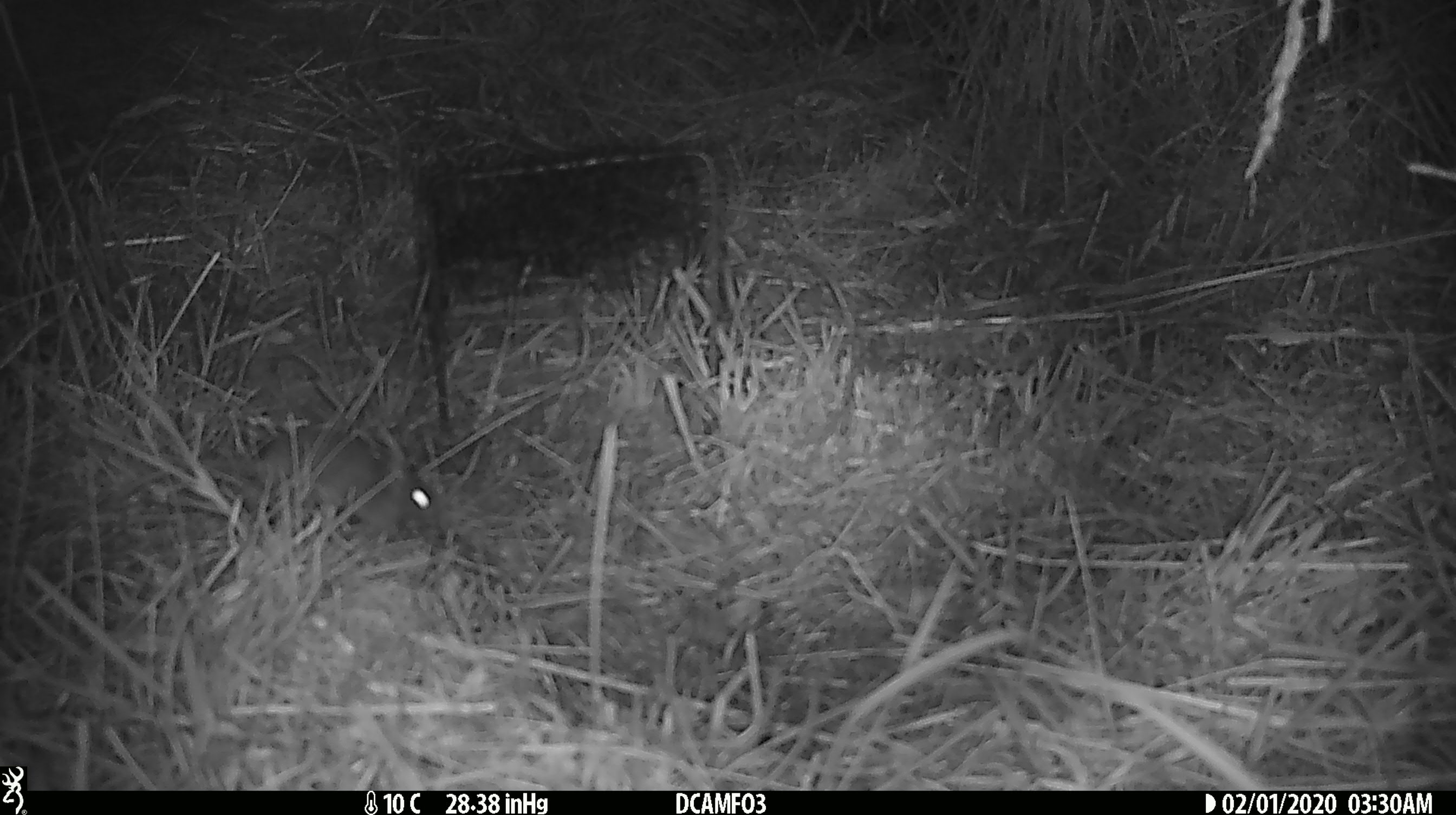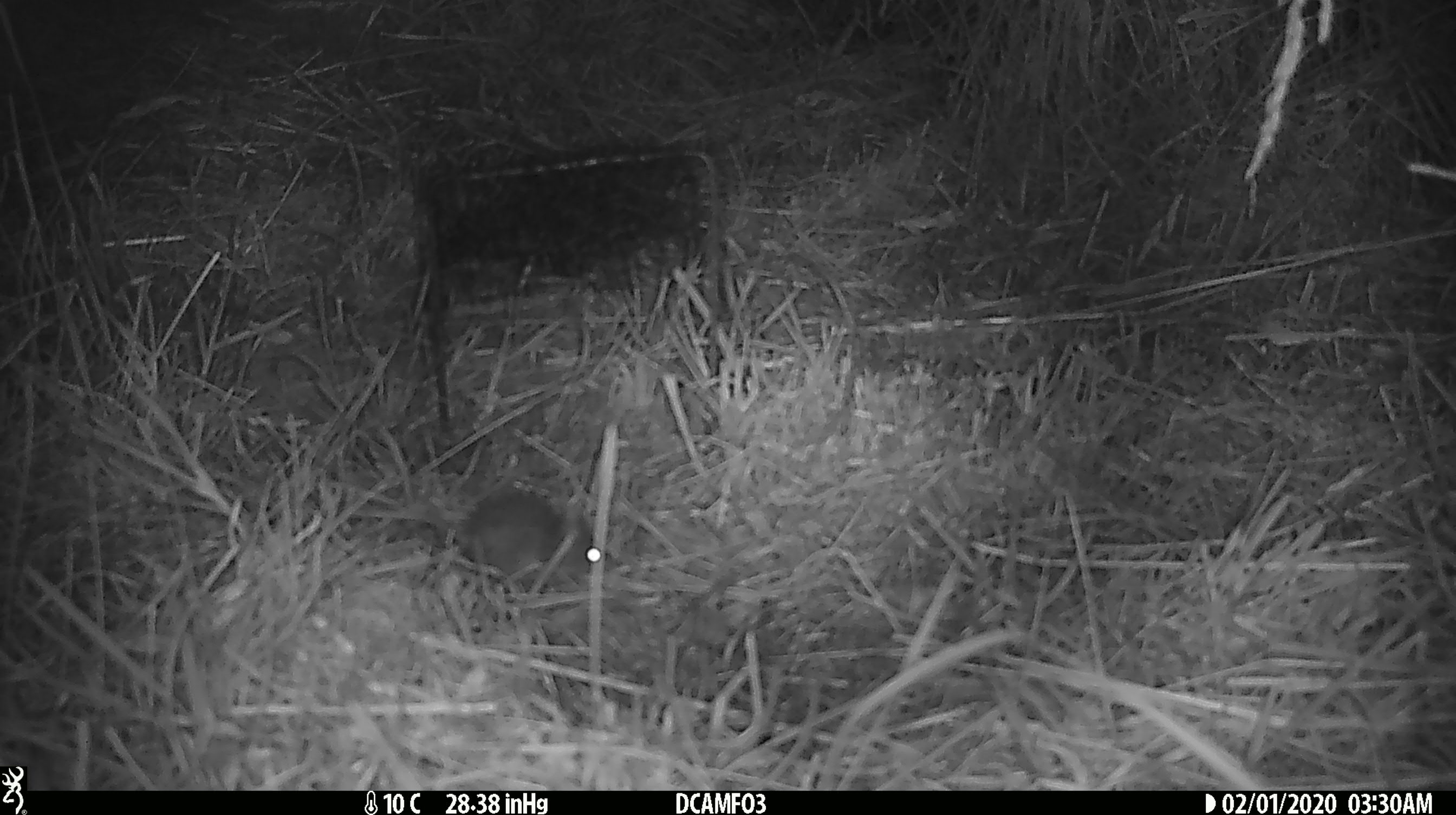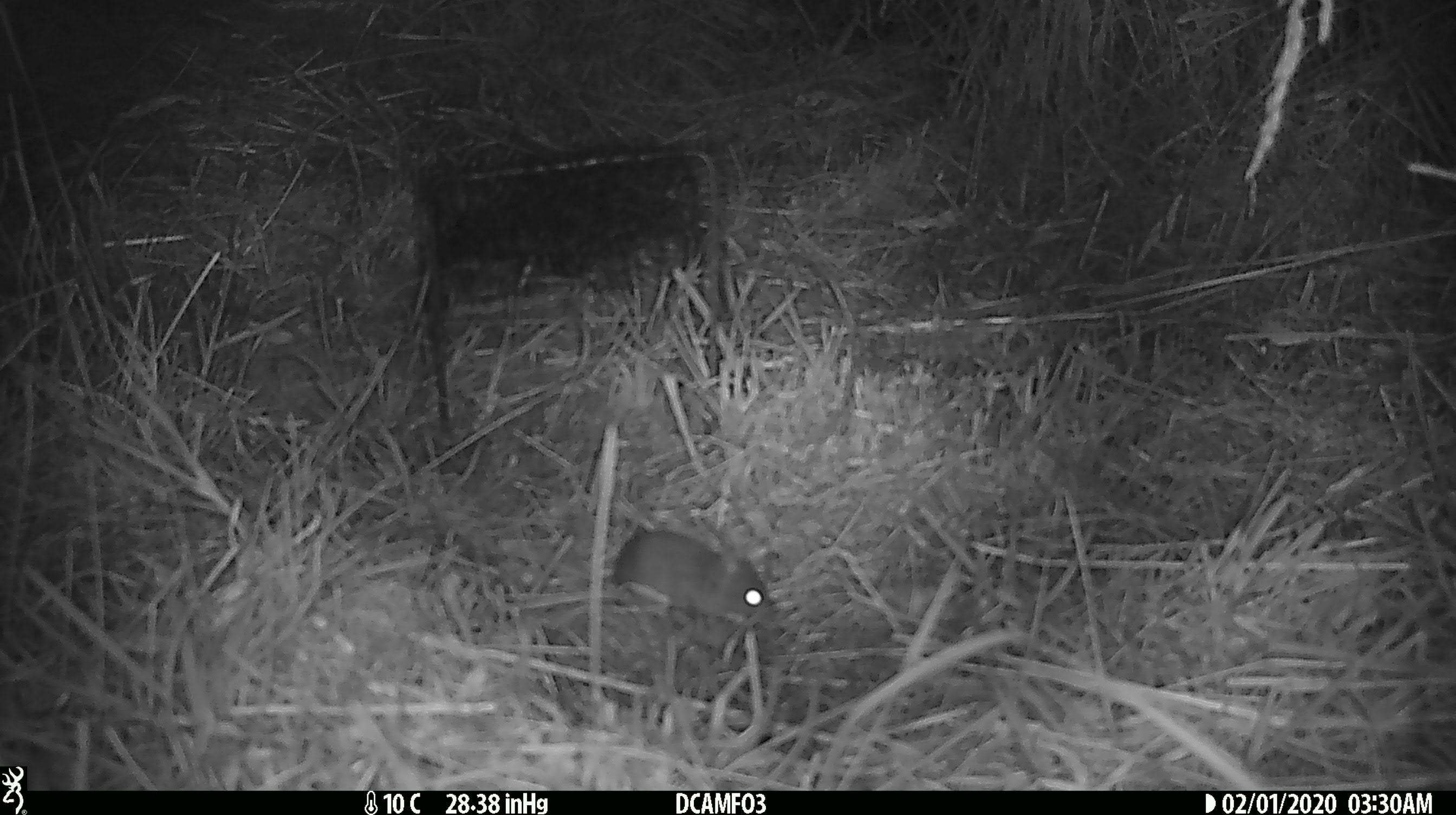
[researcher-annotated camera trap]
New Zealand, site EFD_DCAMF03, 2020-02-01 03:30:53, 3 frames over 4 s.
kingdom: Animalia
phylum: Chordata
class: Mammalia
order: Rodentia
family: Muridae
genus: Mus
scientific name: Mus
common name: mouse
Mouse (Mus).